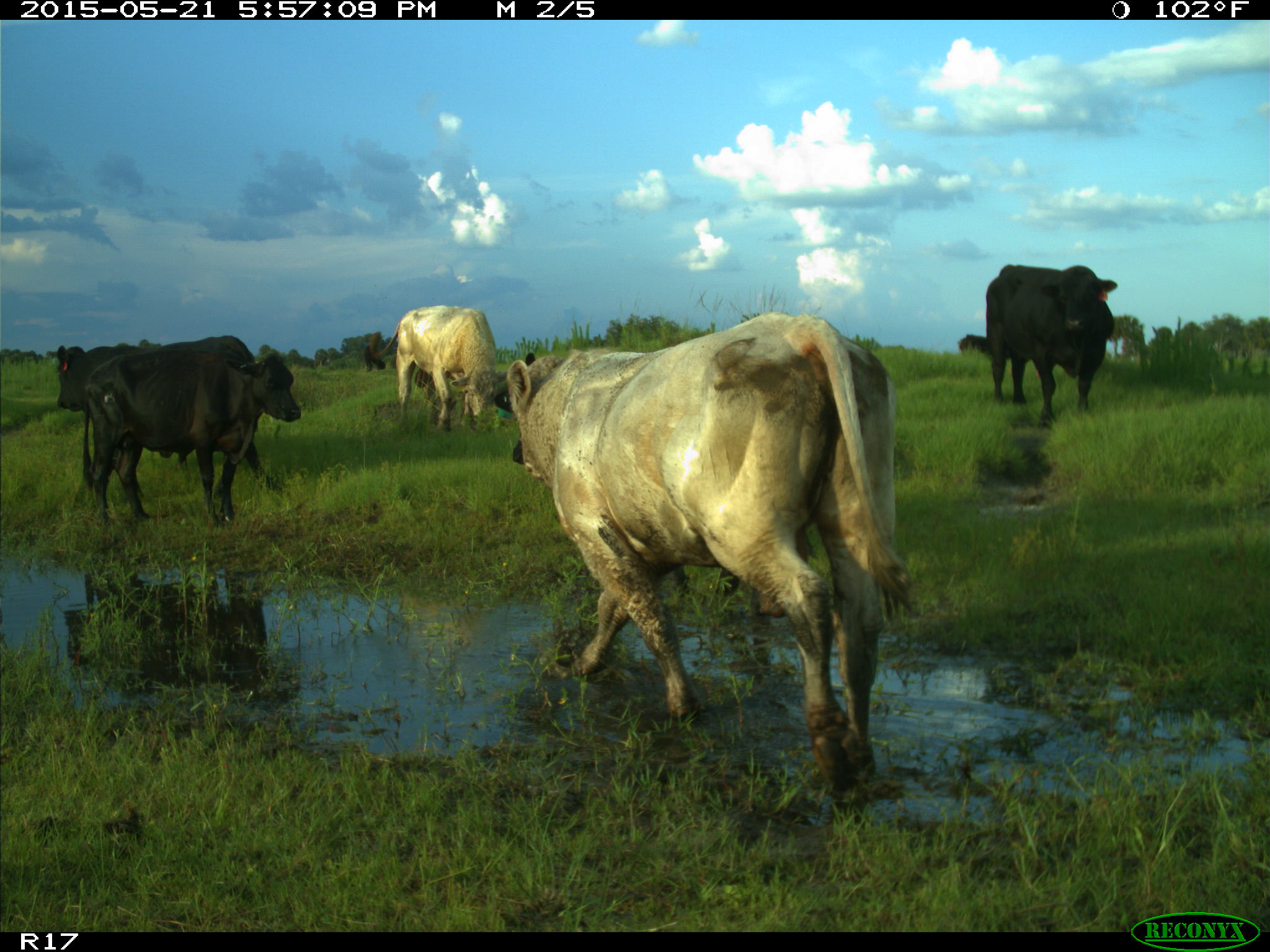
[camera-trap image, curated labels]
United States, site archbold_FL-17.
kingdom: Animalia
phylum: Chordata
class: Mammalia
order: Artiodactyla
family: Bovidae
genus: Bos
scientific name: Bos taurus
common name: domestic cow